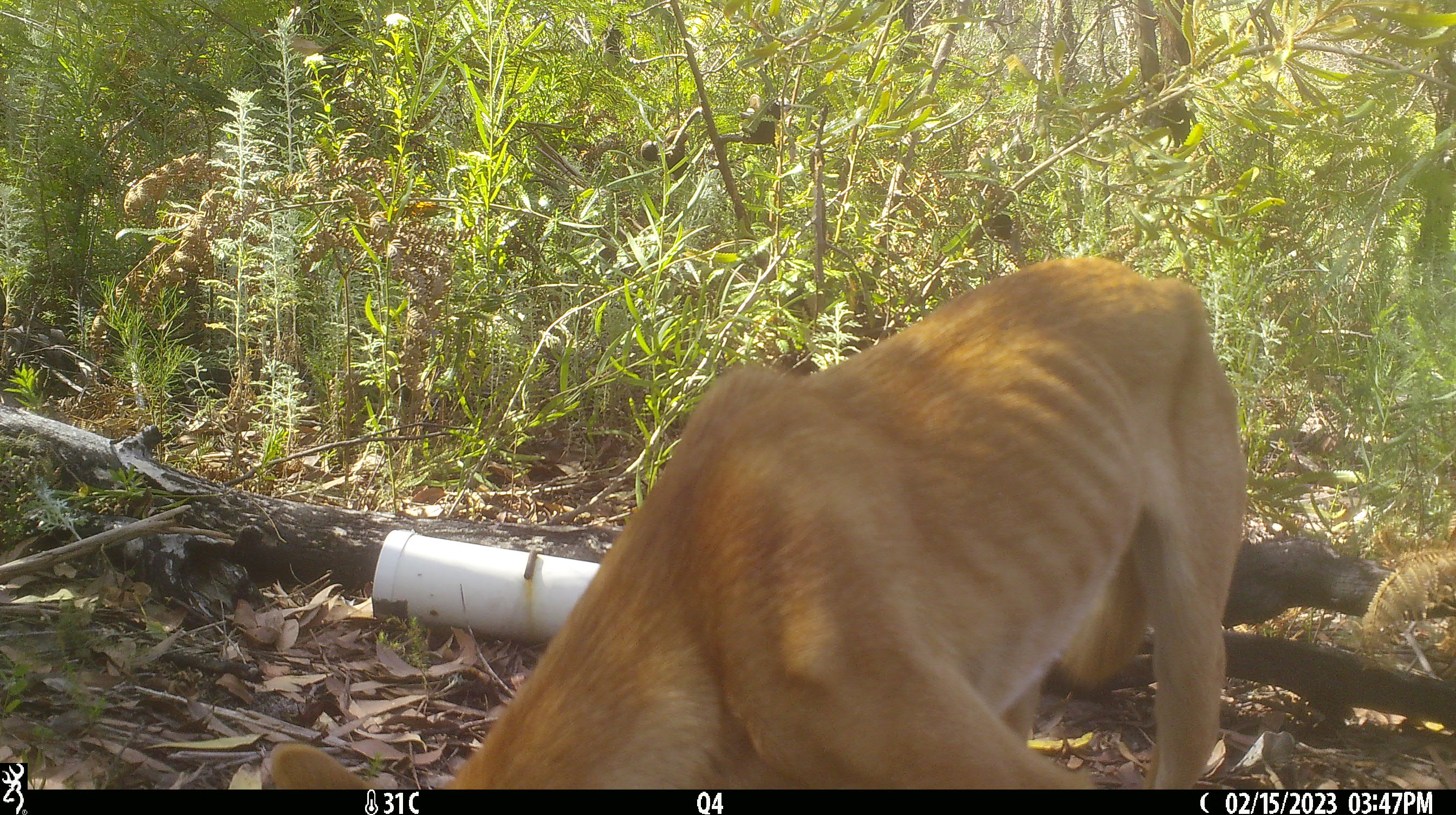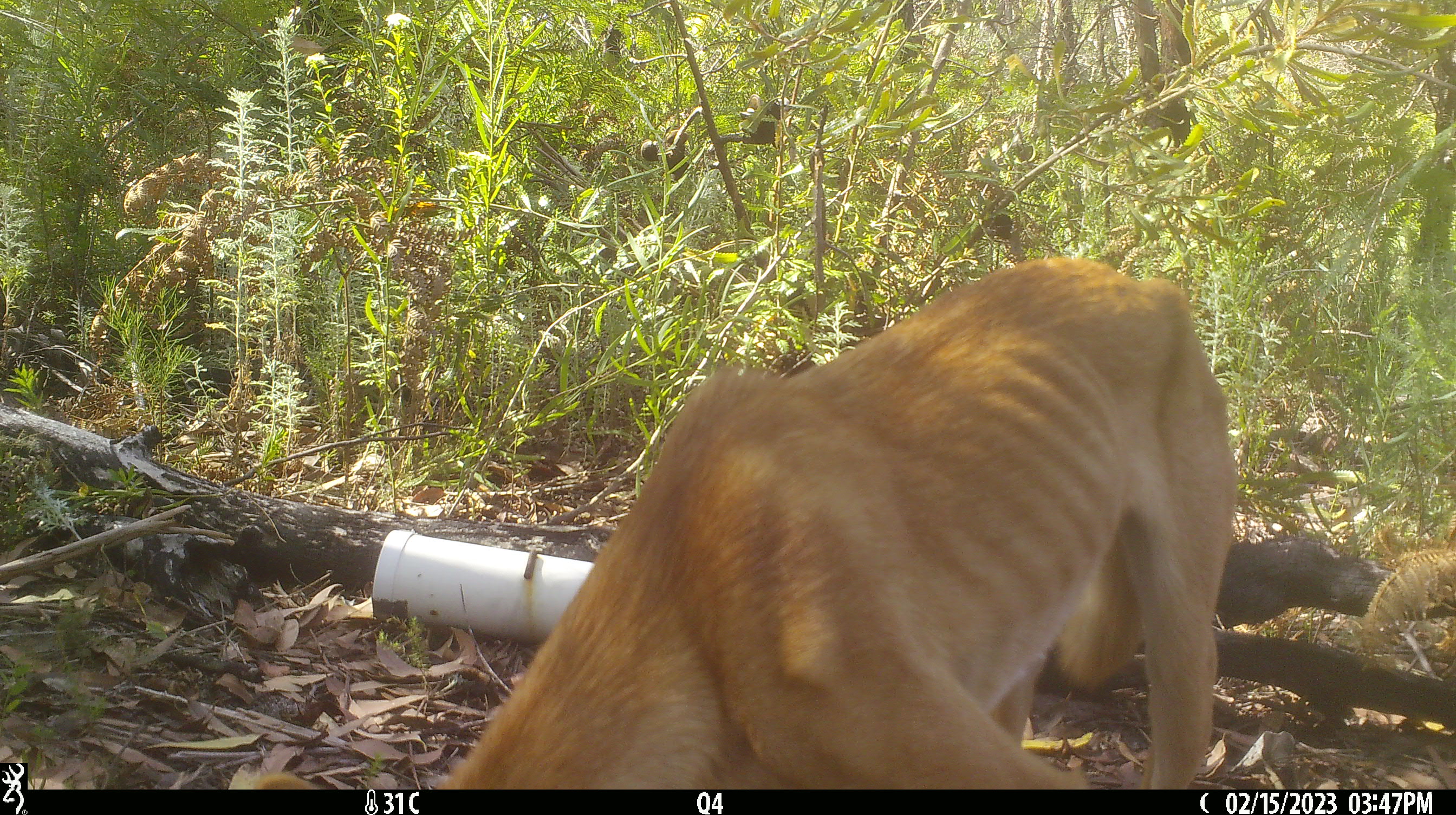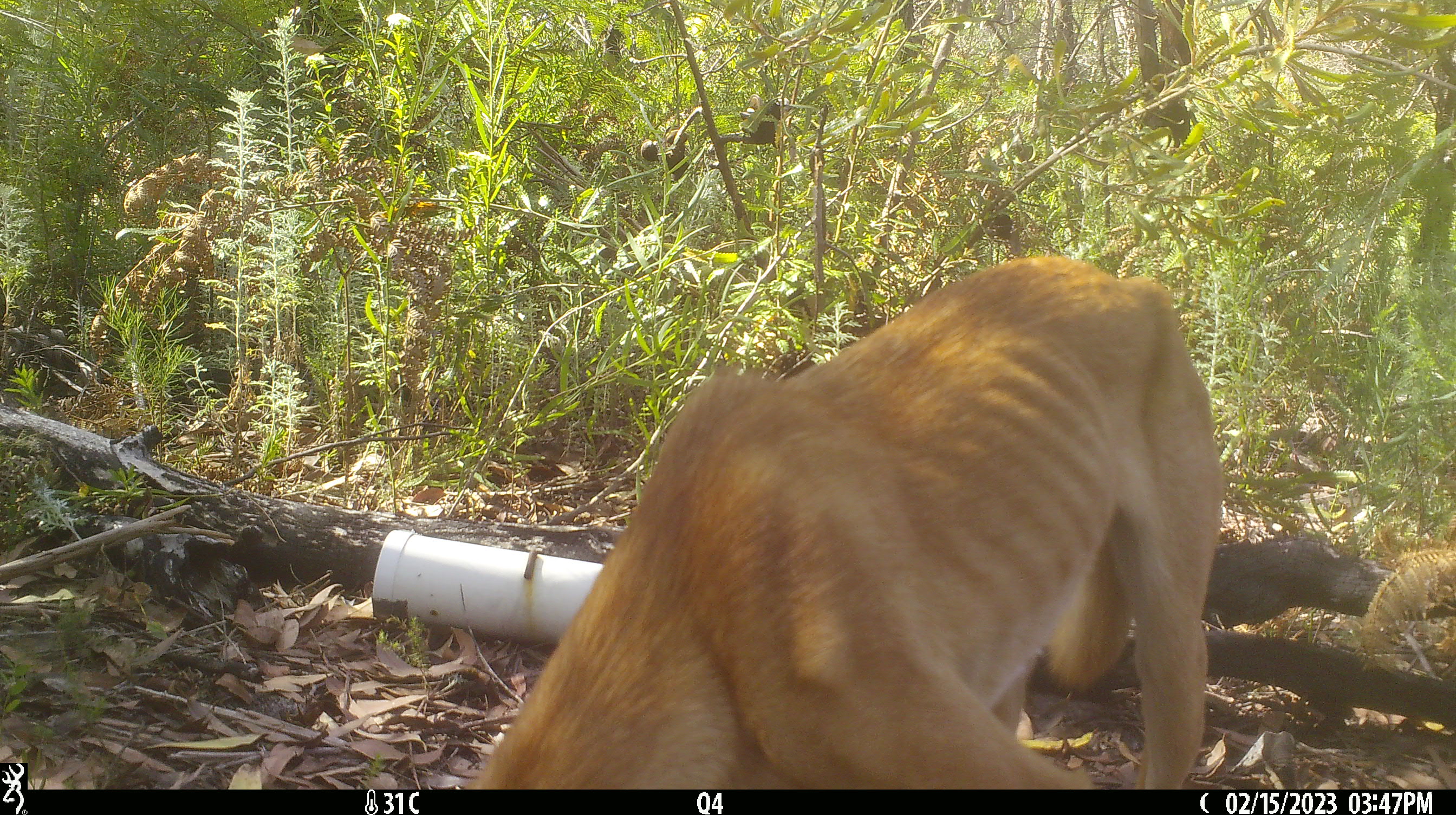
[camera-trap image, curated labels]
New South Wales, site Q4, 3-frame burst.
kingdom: Animalia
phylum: Chordata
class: Mammalia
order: Carnivora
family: Canidae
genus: Canis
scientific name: Canis familiaris dingo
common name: dingo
Dingo (Canis familiaris dingo).